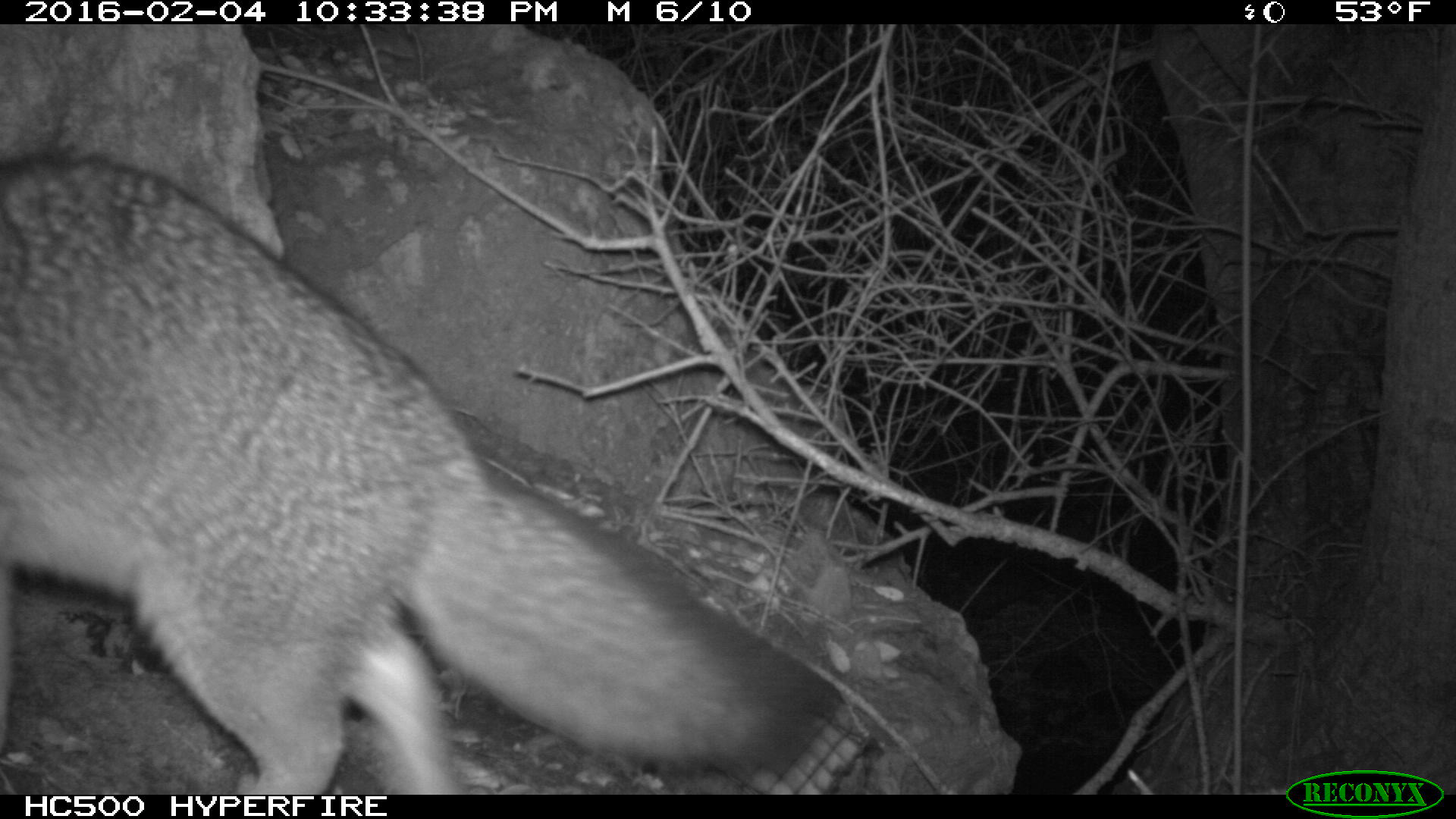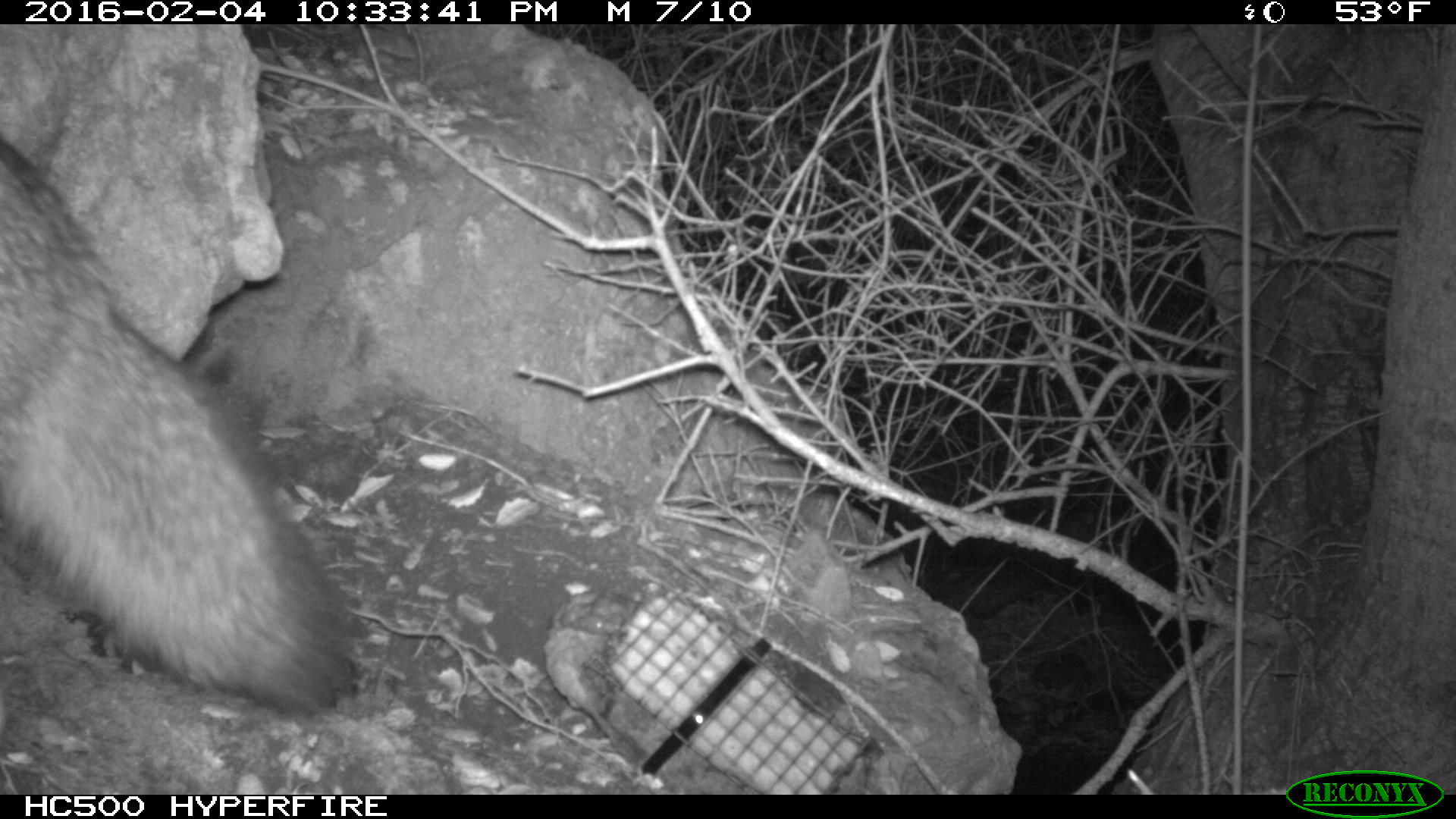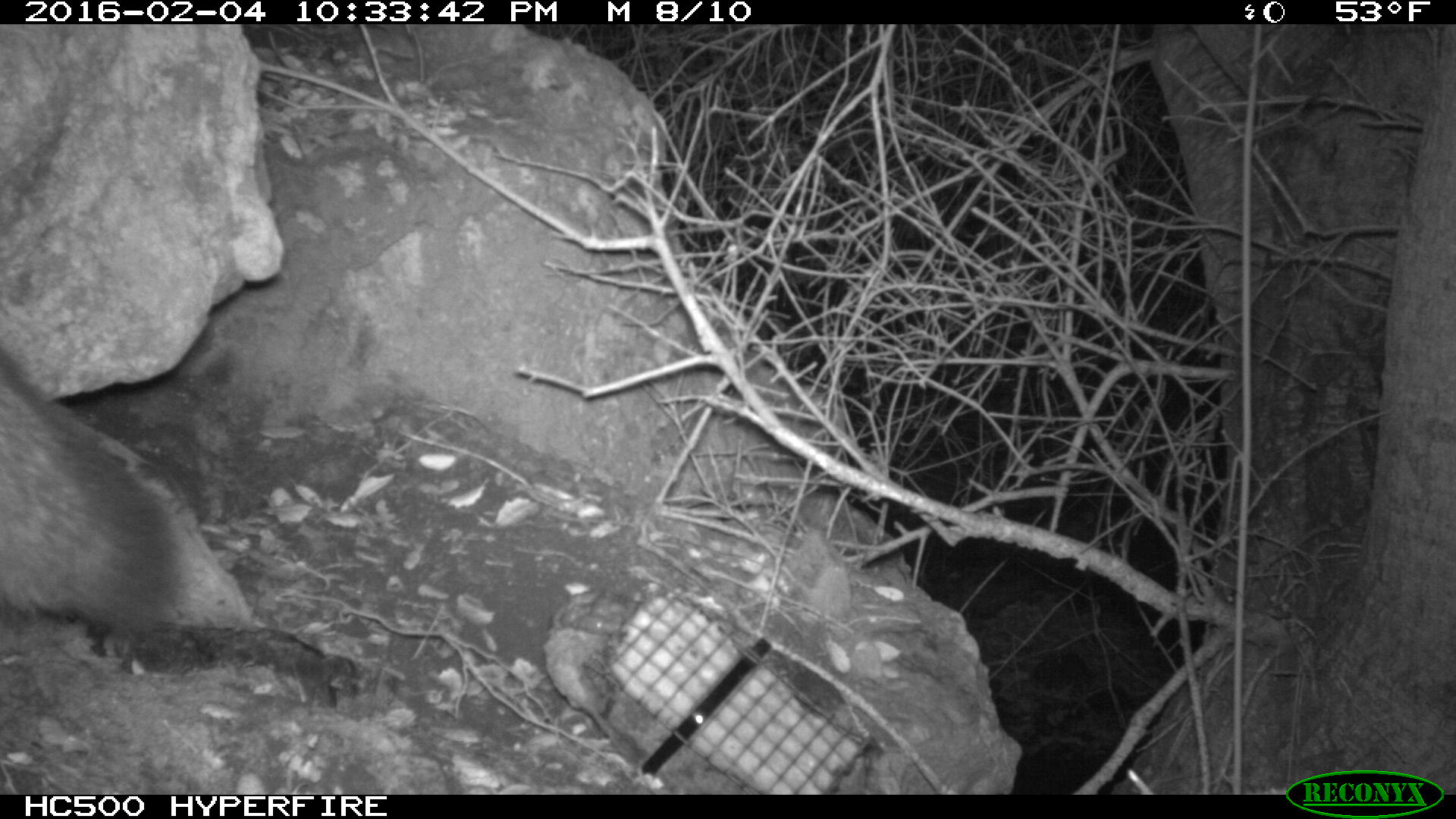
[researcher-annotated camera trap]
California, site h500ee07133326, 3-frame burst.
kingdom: Animalia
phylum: Chordata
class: Mammalia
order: Carnivora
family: Canidae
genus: Urocyon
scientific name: Urocyon littoralis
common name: island fox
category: fox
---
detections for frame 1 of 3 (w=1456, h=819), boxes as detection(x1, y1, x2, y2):
fox: detection(0, 142, 840, 795)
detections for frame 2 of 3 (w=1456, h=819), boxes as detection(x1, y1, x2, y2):
fox: detection(0, 163, 372, 720)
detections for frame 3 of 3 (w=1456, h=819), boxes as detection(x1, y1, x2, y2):
fox: detection(0, 351, 180, 635)